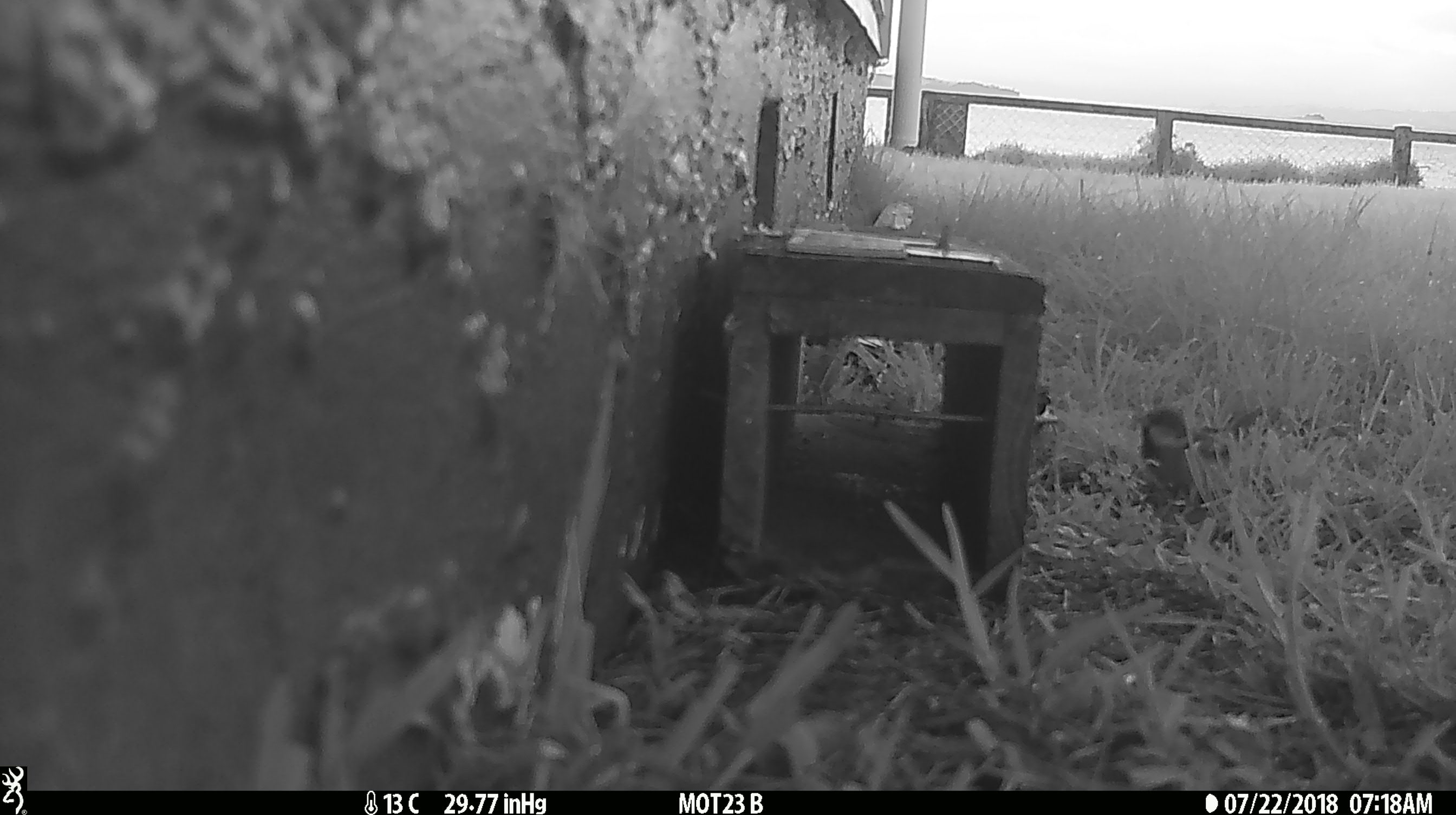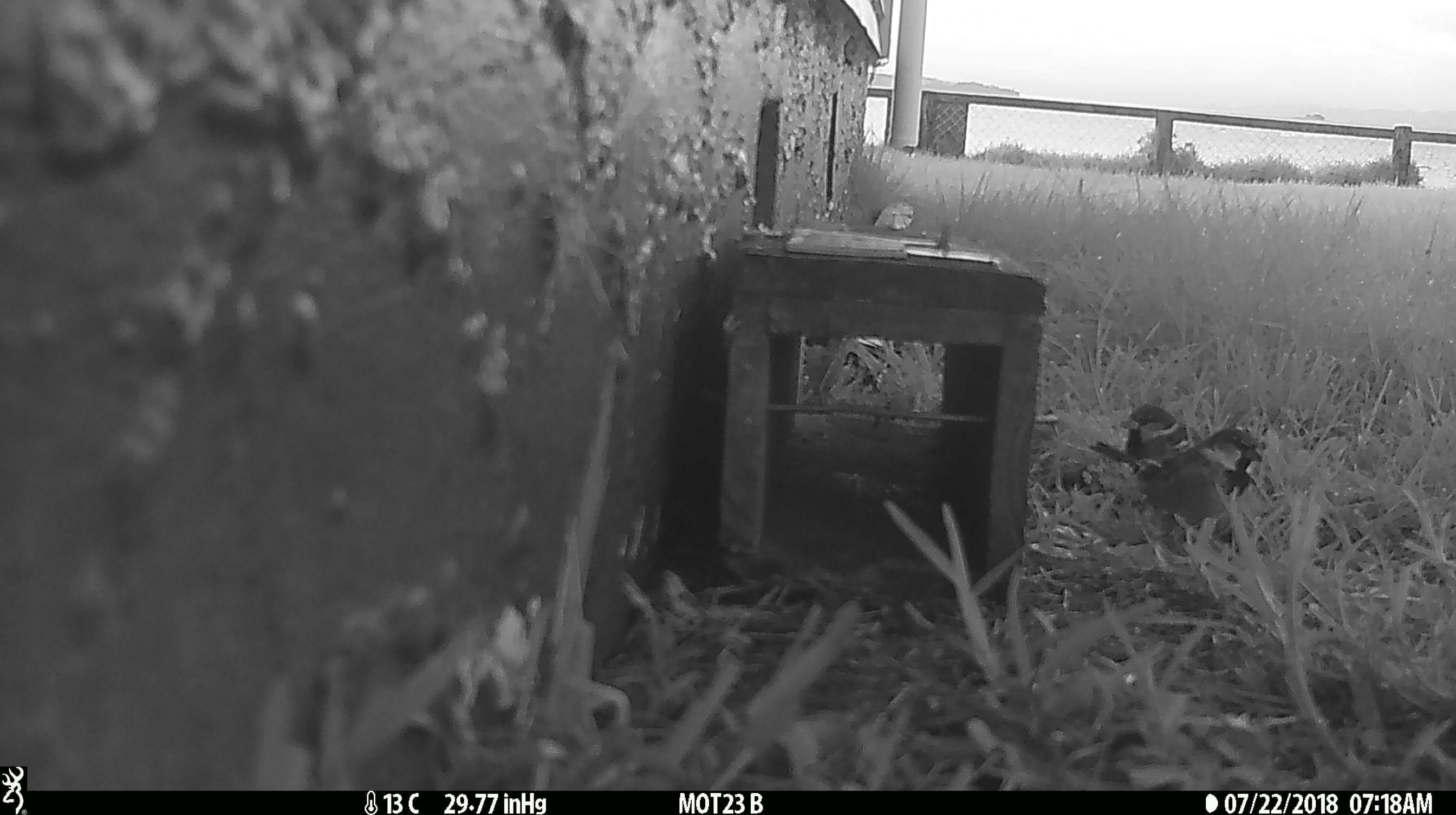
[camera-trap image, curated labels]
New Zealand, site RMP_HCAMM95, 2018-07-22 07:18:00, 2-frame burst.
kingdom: Animalia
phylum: Chordata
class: Aves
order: Passeriformes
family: Passeridae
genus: Passer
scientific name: Passer domesticus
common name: house sparrow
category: sparrow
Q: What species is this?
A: Sparrow (house sparrow) (Passer domesticus).